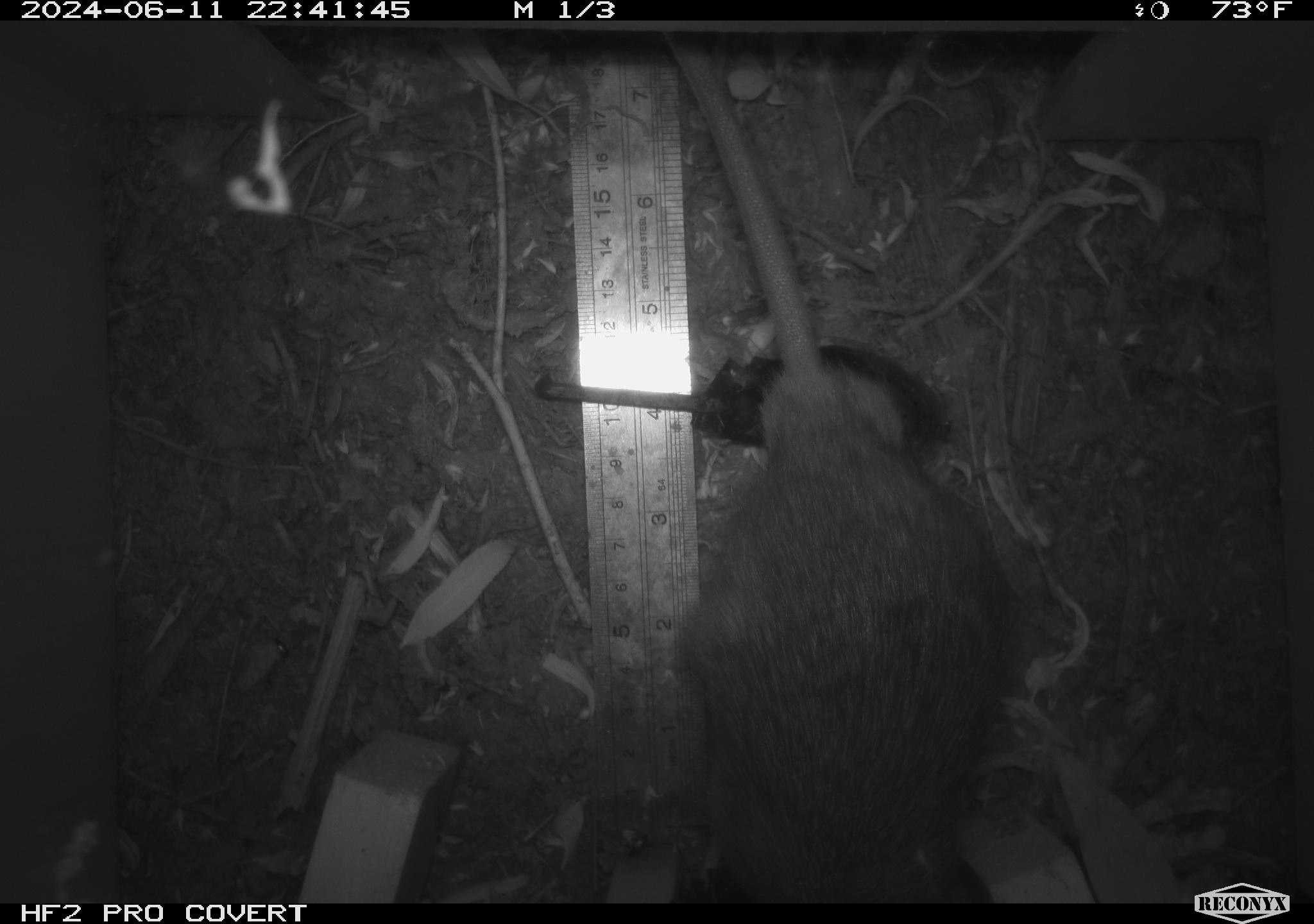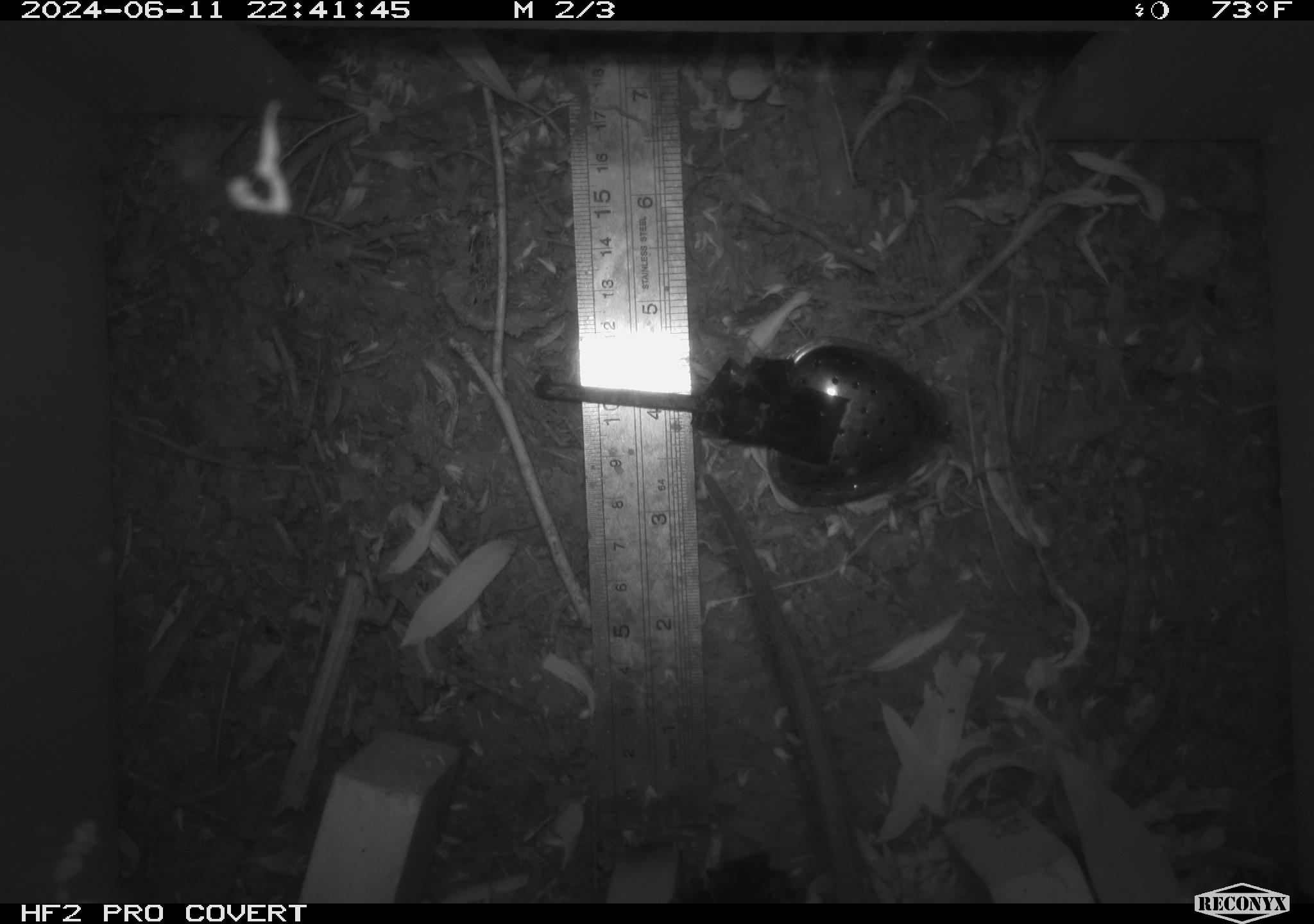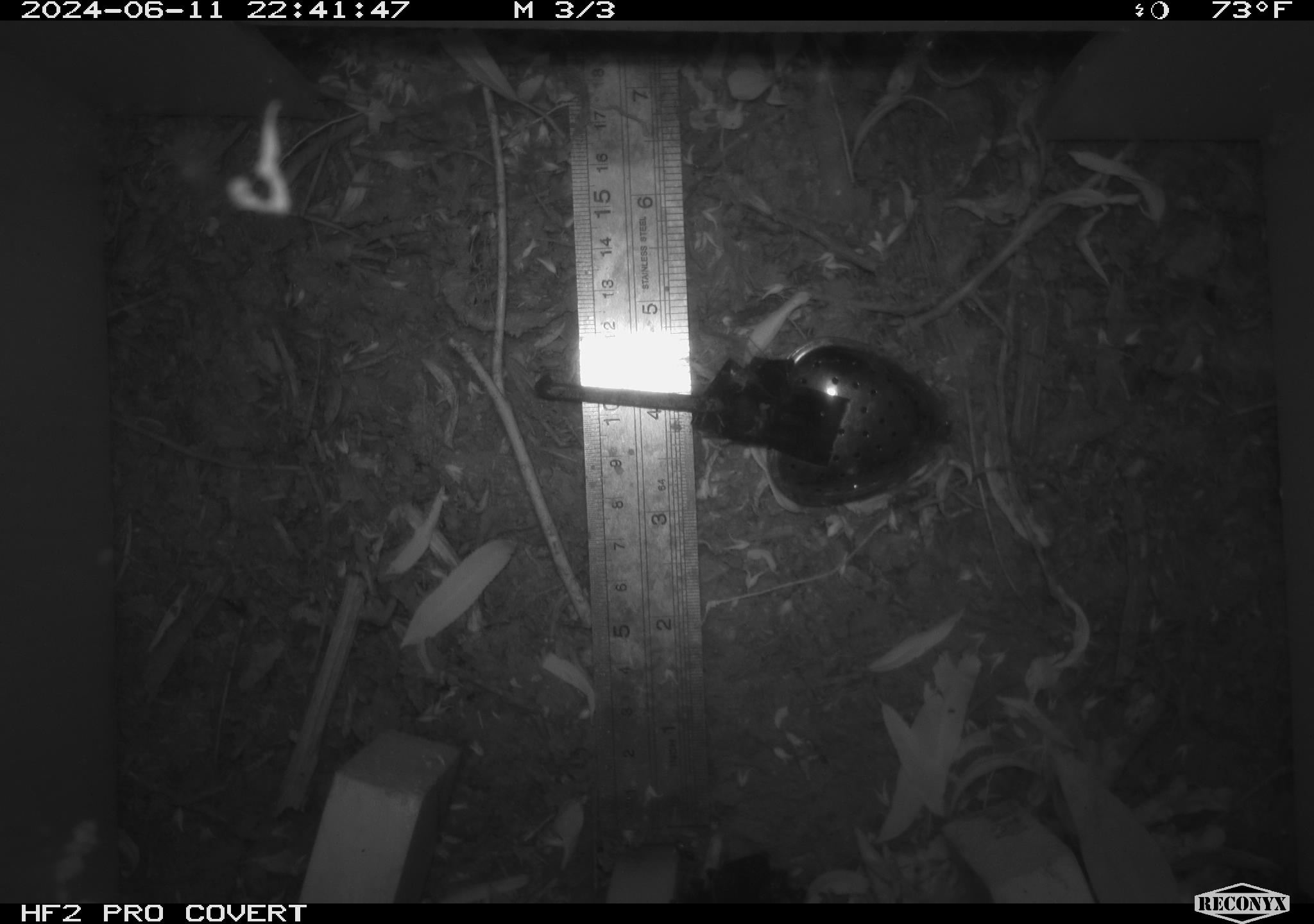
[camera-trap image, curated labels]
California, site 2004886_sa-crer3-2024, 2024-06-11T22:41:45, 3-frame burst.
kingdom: Animalia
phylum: Chordata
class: Mammalia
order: Rodentia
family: Muridae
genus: Rattus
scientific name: Rattus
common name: rat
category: rattus species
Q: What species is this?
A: Rattus species (rat) (Rattus).